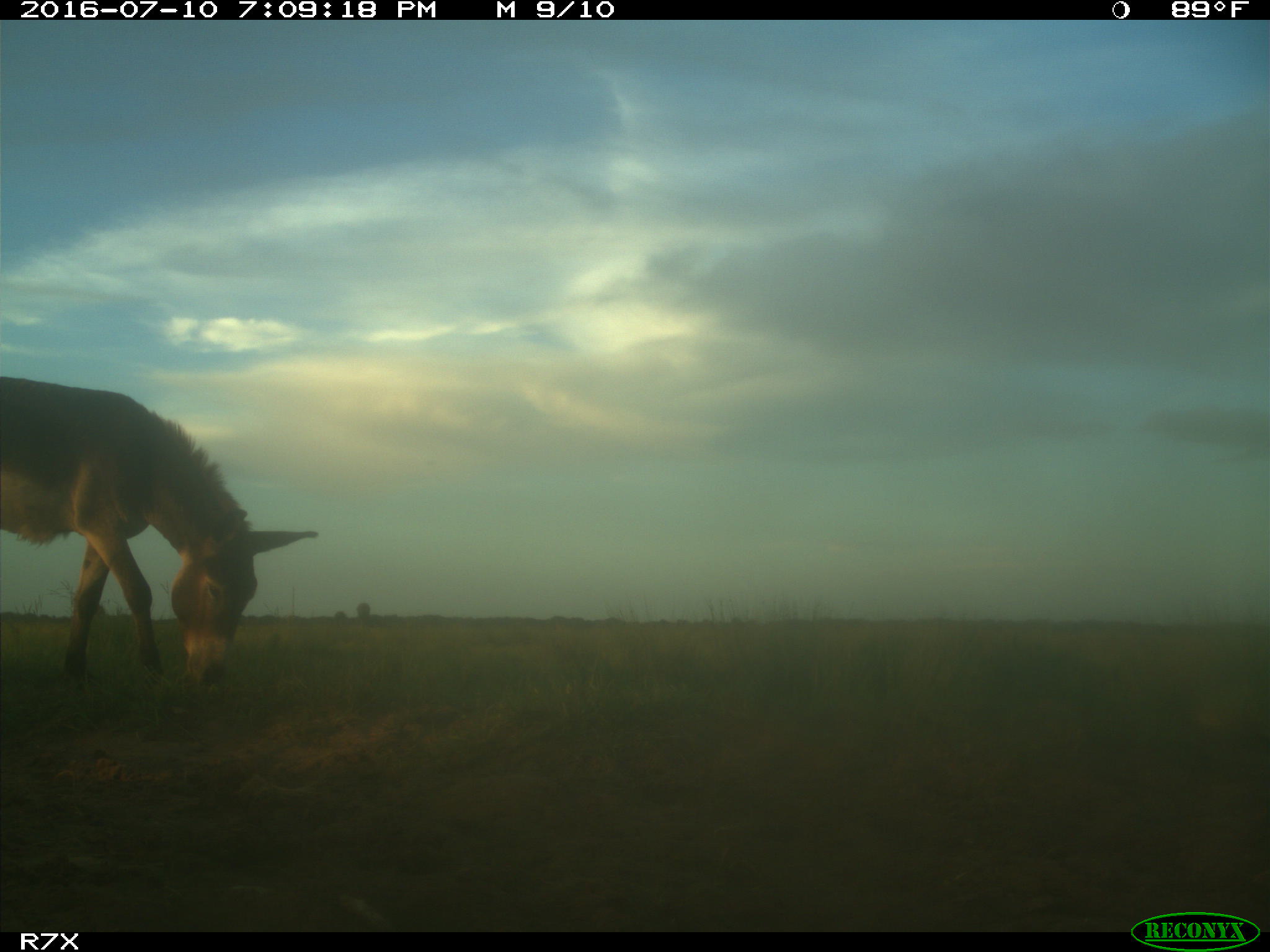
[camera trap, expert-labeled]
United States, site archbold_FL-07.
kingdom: Animalia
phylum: Chordata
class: Mammalia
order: Perissodactyla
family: Equidae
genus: Equus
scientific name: Equus africanus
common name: african wild ass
Equus africanus (african wild ass).